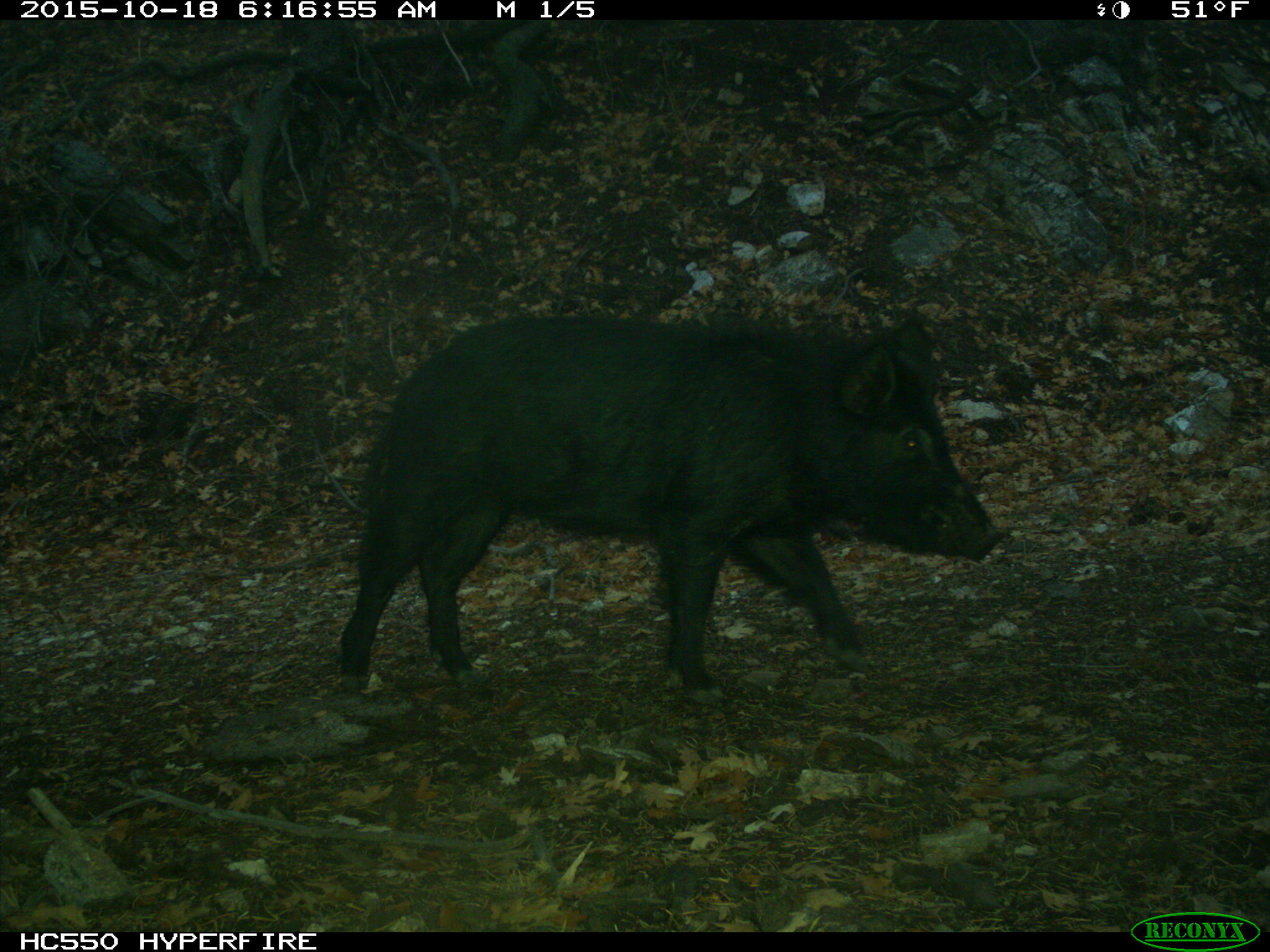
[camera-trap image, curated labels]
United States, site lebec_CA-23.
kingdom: Animalia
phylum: Chordata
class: Mammalia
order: Artiodactyla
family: Suidae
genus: Sus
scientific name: Sus scrofa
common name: wild boar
Sus scrofa (wild boar).